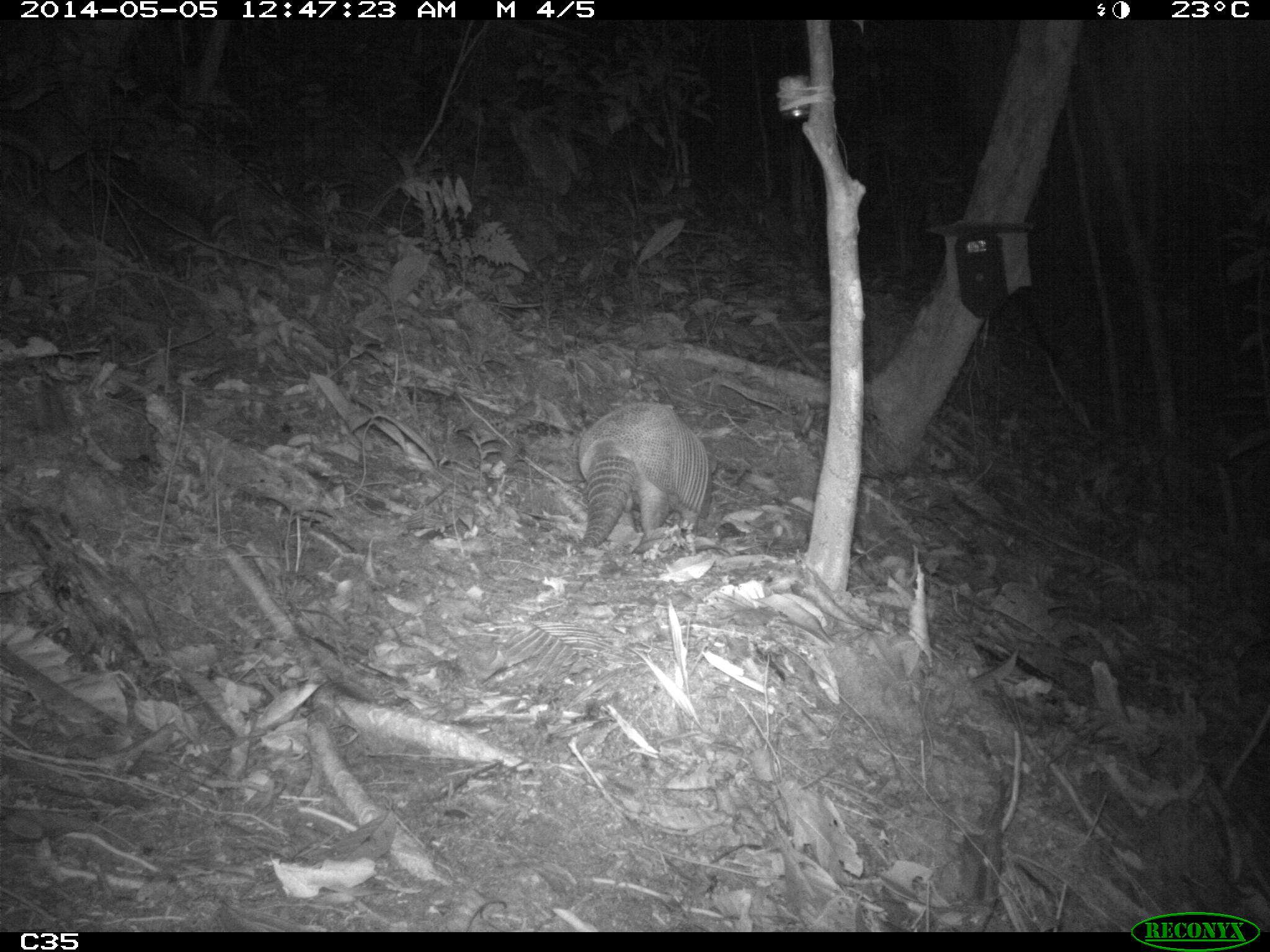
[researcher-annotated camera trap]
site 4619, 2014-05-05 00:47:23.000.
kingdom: Animalia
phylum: Chordata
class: Mammalia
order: Cingulata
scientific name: Cingulata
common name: armadillo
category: unknown armadillo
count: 1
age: adult